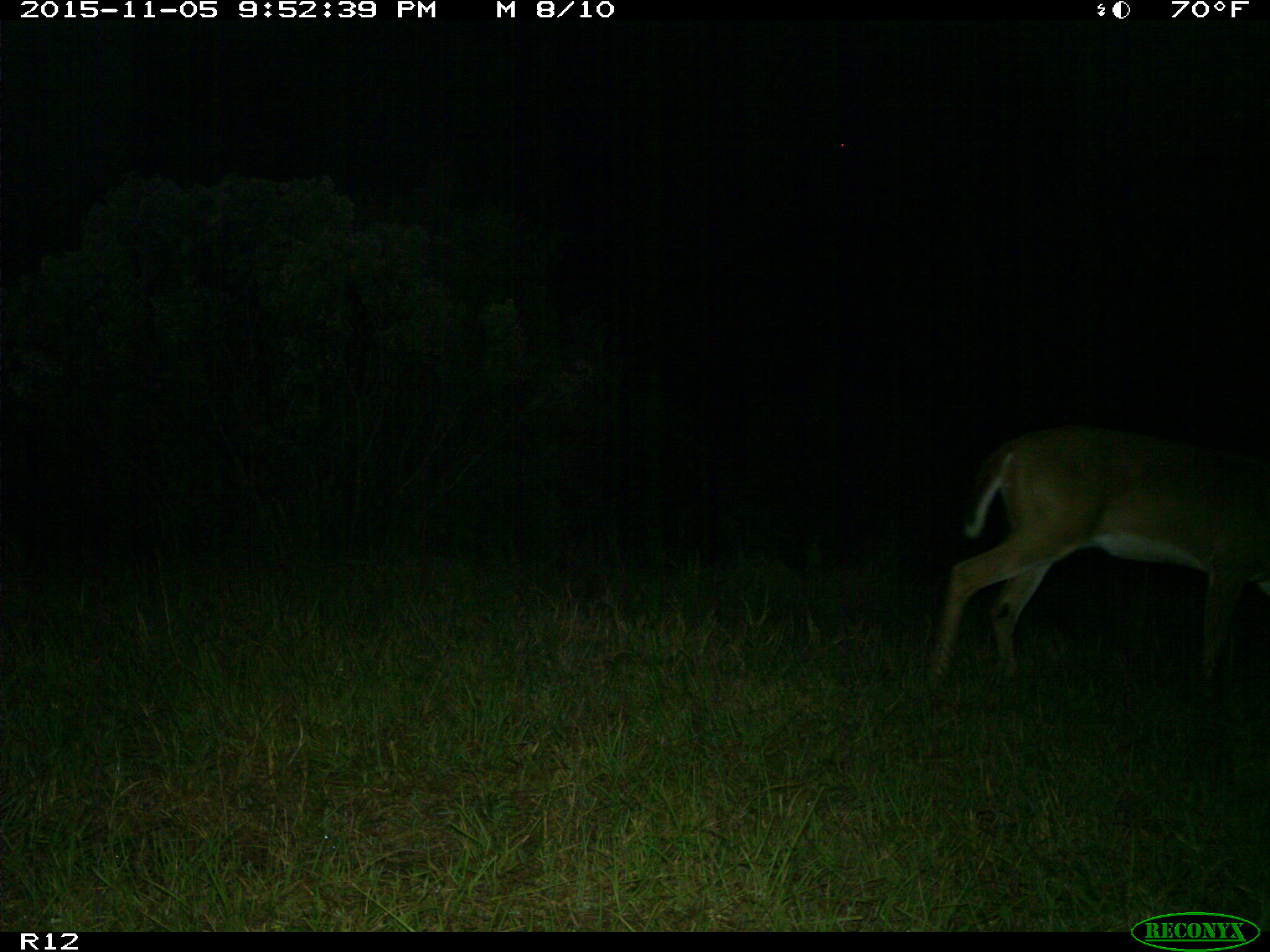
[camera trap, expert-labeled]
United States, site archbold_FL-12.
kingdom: Animalia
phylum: Chordata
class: Mammalia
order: Artiodactyla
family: Cervidae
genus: Odocoileus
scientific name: Odocoileus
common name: deer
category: unidentified deer